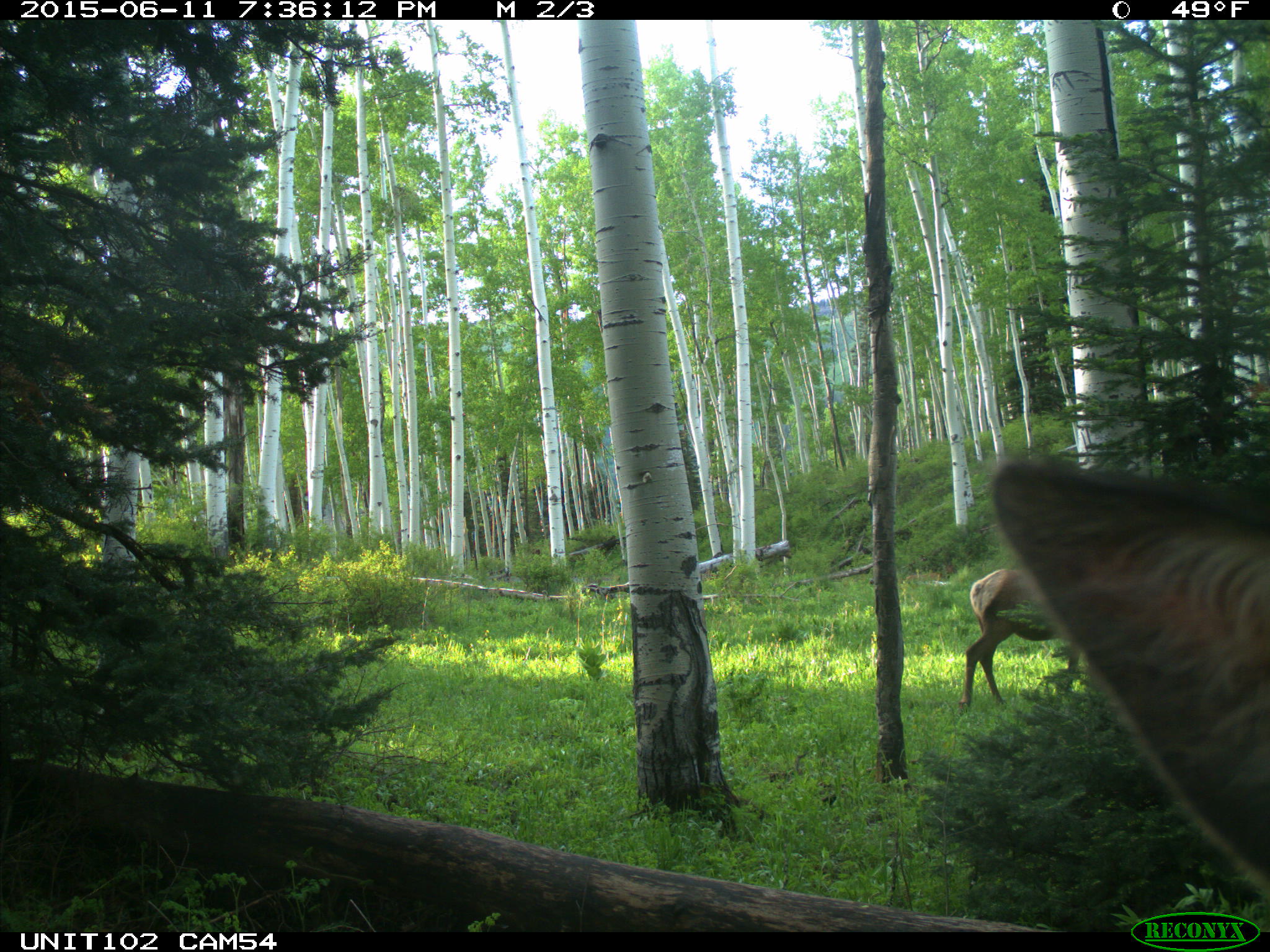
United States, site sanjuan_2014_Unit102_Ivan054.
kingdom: Animalia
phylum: Chordata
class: Mammalia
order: Artiodactyla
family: Cervidae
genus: Cervus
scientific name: Cervus elaphus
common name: red deer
Cervus elaphus (red deer).